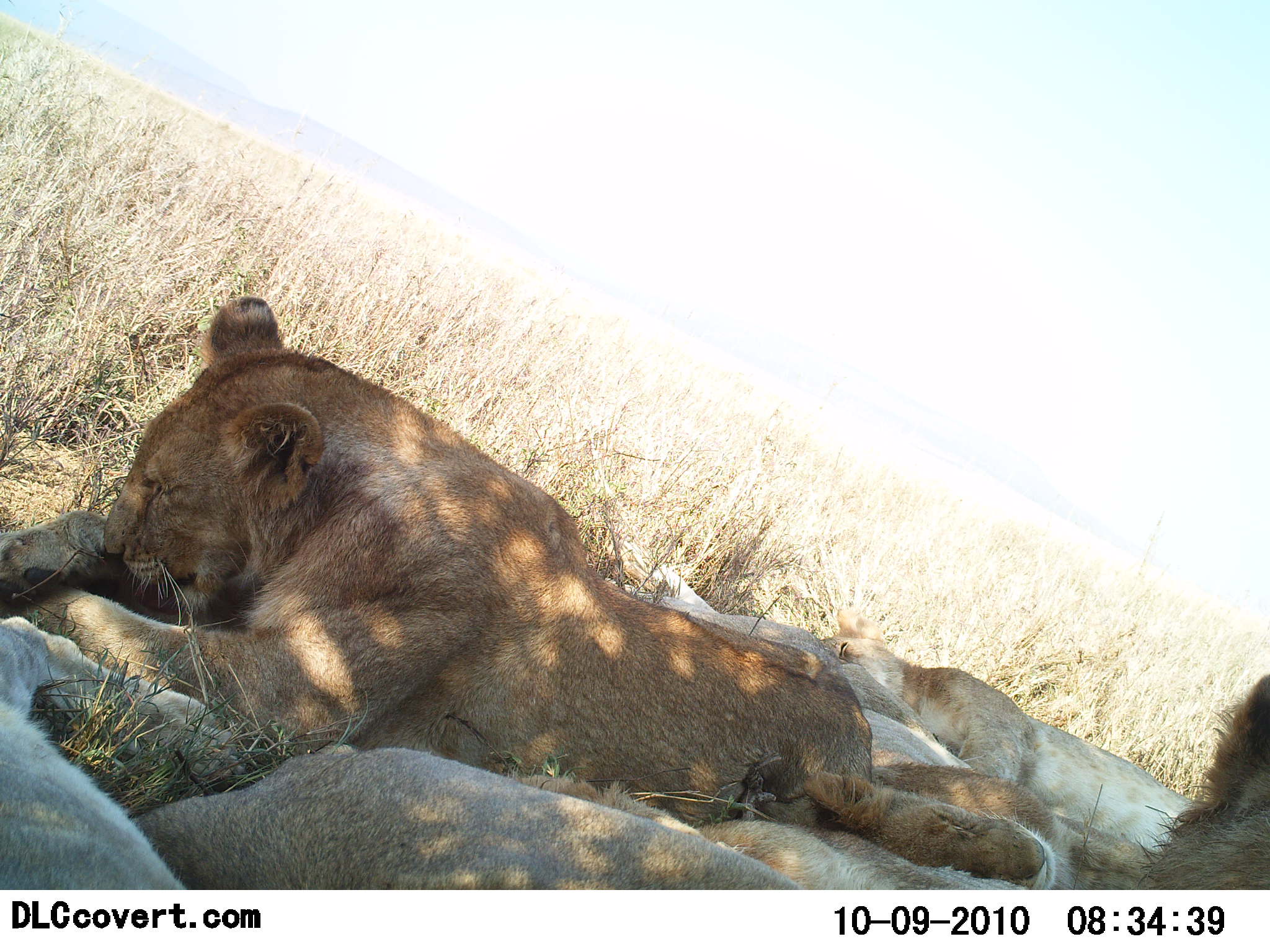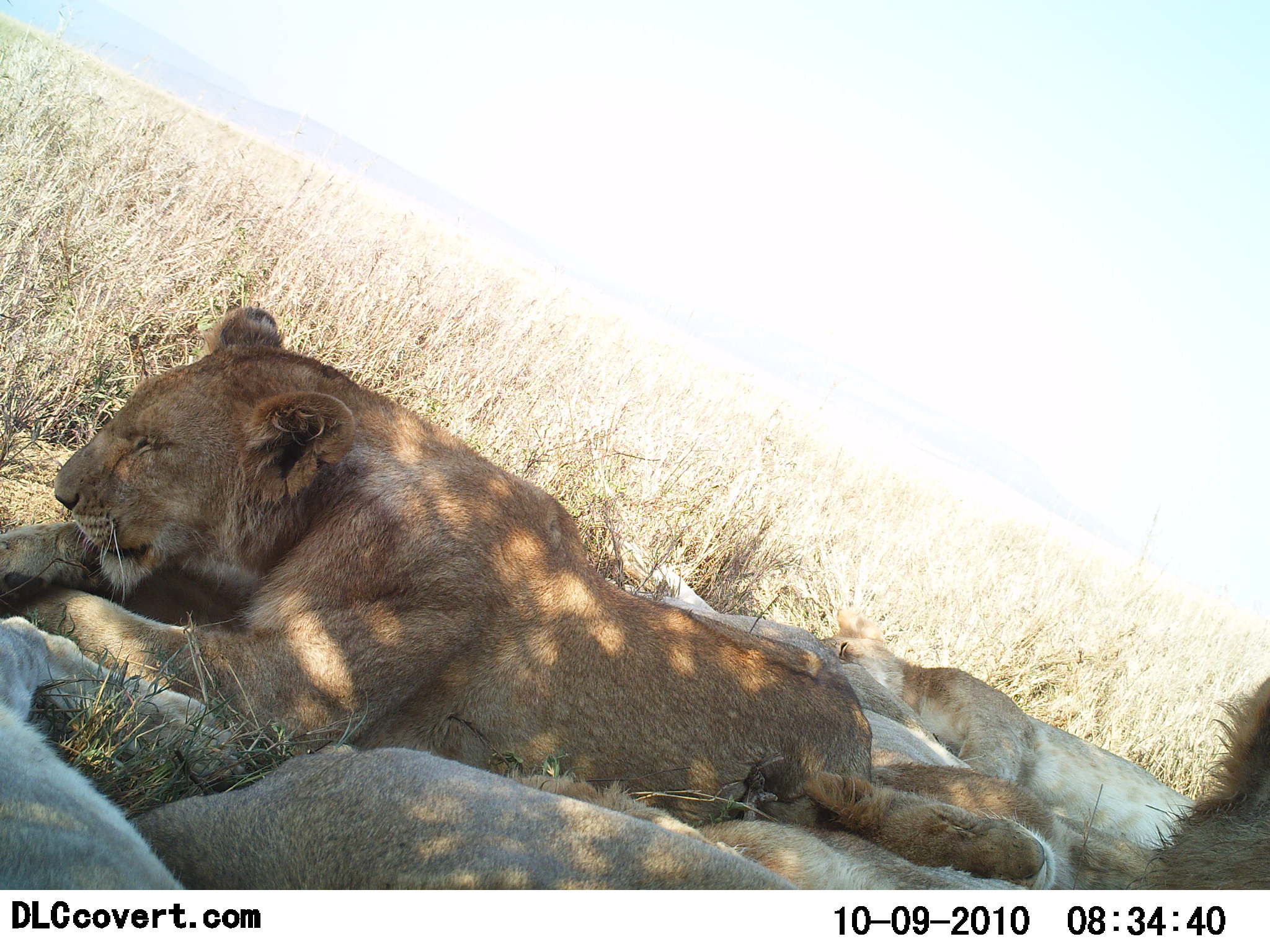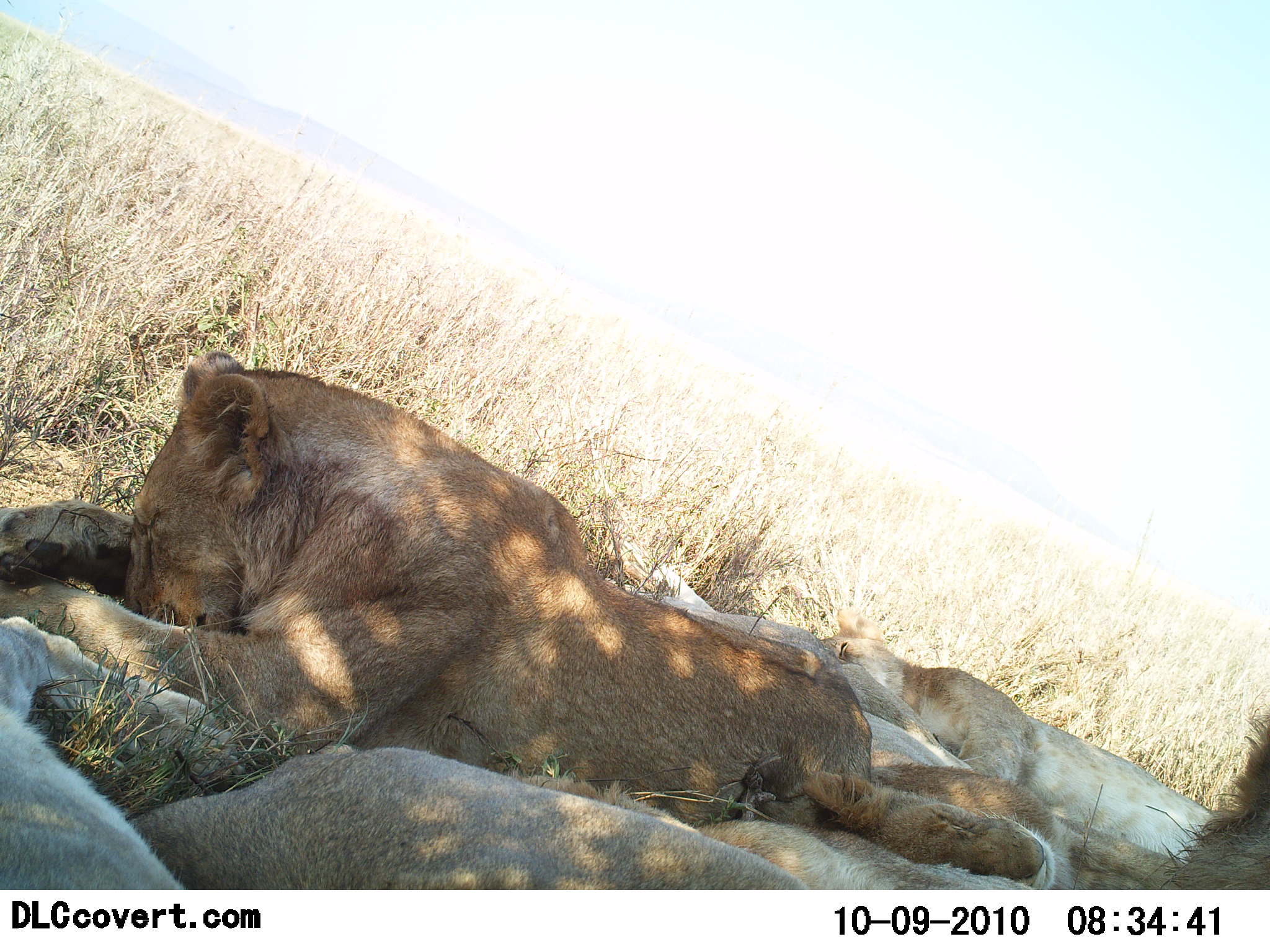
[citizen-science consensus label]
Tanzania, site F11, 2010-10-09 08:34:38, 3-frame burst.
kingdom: Animalia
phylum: Chordata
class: Mammalia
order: Carnivora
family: Felidae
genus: Panthera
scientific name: Panthera leo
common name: lion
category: lionfemale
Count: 5.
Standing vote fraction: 0%.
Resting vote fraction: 100%.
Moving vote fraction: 0%.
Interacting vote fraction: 0%.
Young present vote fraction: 8%.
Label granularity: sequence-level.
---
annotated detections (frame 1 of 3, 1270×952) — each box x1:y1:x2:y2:
animal: 0:297:872:845; 130:745:804:889; 818:604:1197:854; 603:542:974:775; 0:617:242:889; 519:773:1030:890; 805:761:1163:890; 1071:673:1270:891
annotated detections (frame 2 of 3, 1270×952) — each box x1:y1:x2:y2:
animal: 0:305:872:845; 128:743:803:890; 818:604:1197:848; 603:542:974:775; 0:616:242:890; 512:773:1023:892; 805:761:1163:890; 1072:673:1270:891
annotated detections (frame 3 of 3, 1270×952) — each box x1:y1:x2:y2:
animal: 0:348:873:846; 818:604:1223:859; 128:743:803:890; 603:563:974:775; 0:617:242:889; 519:773:1030:890; 805:764:1186:890; 1071:704:1270:890